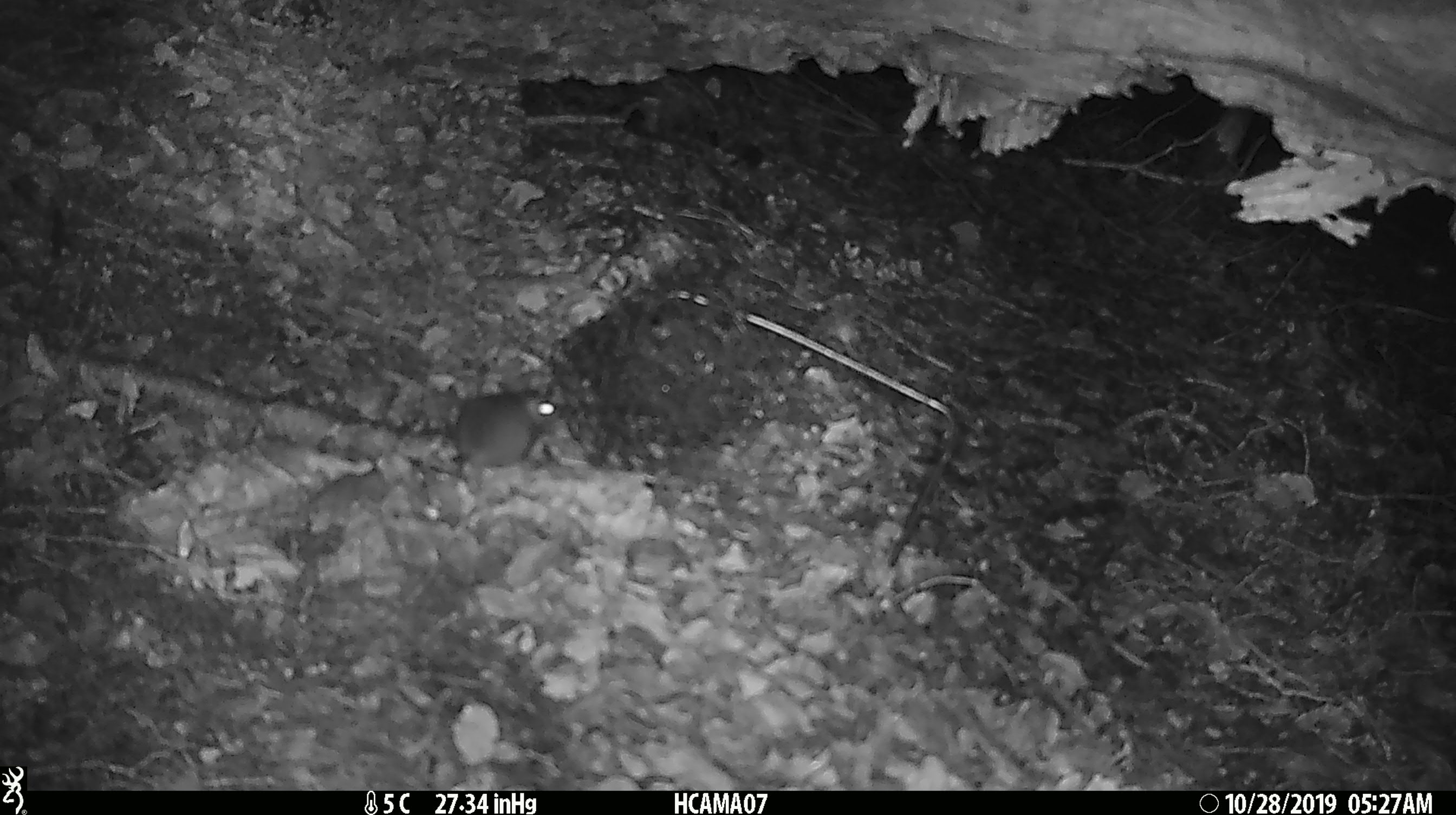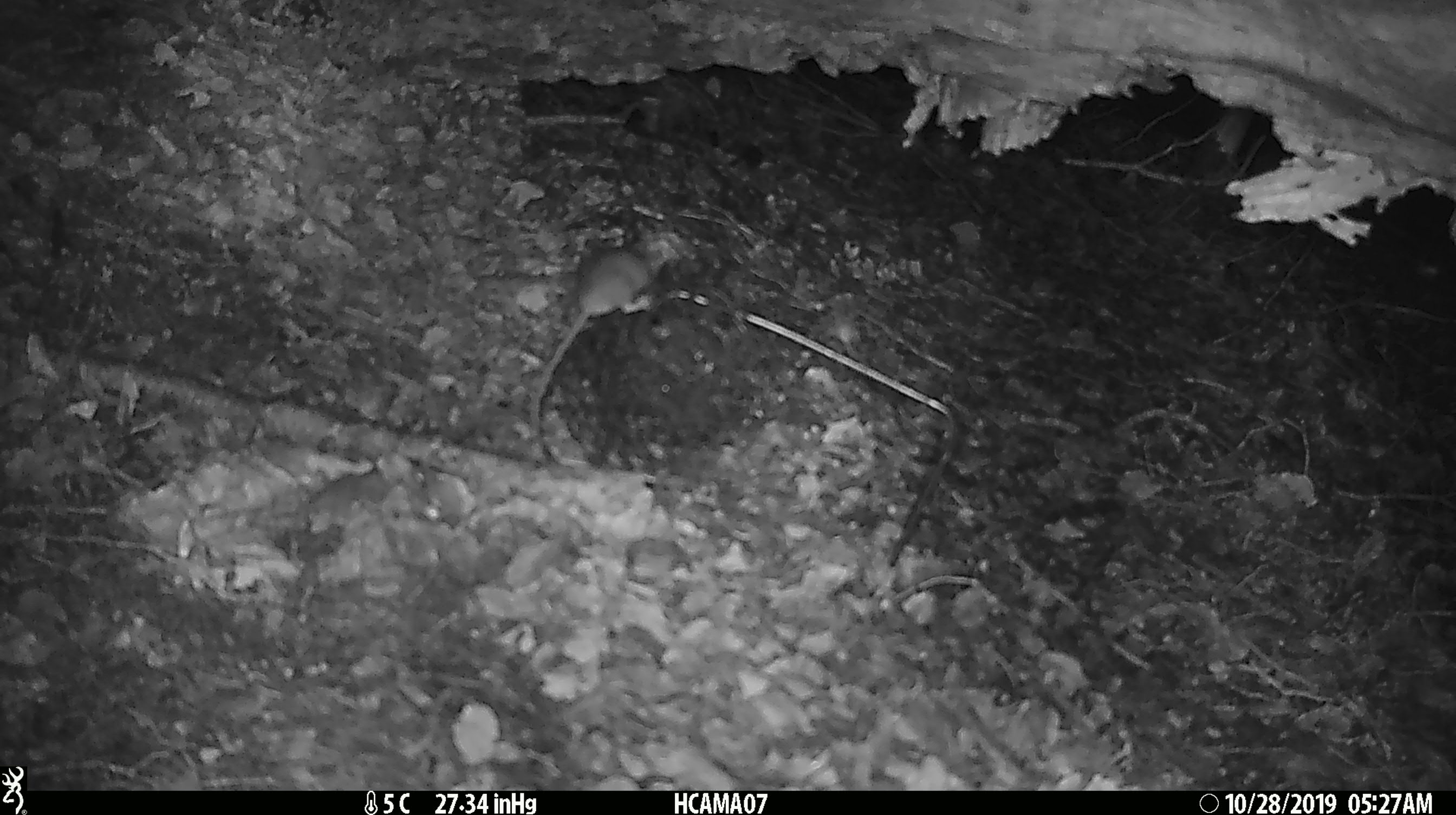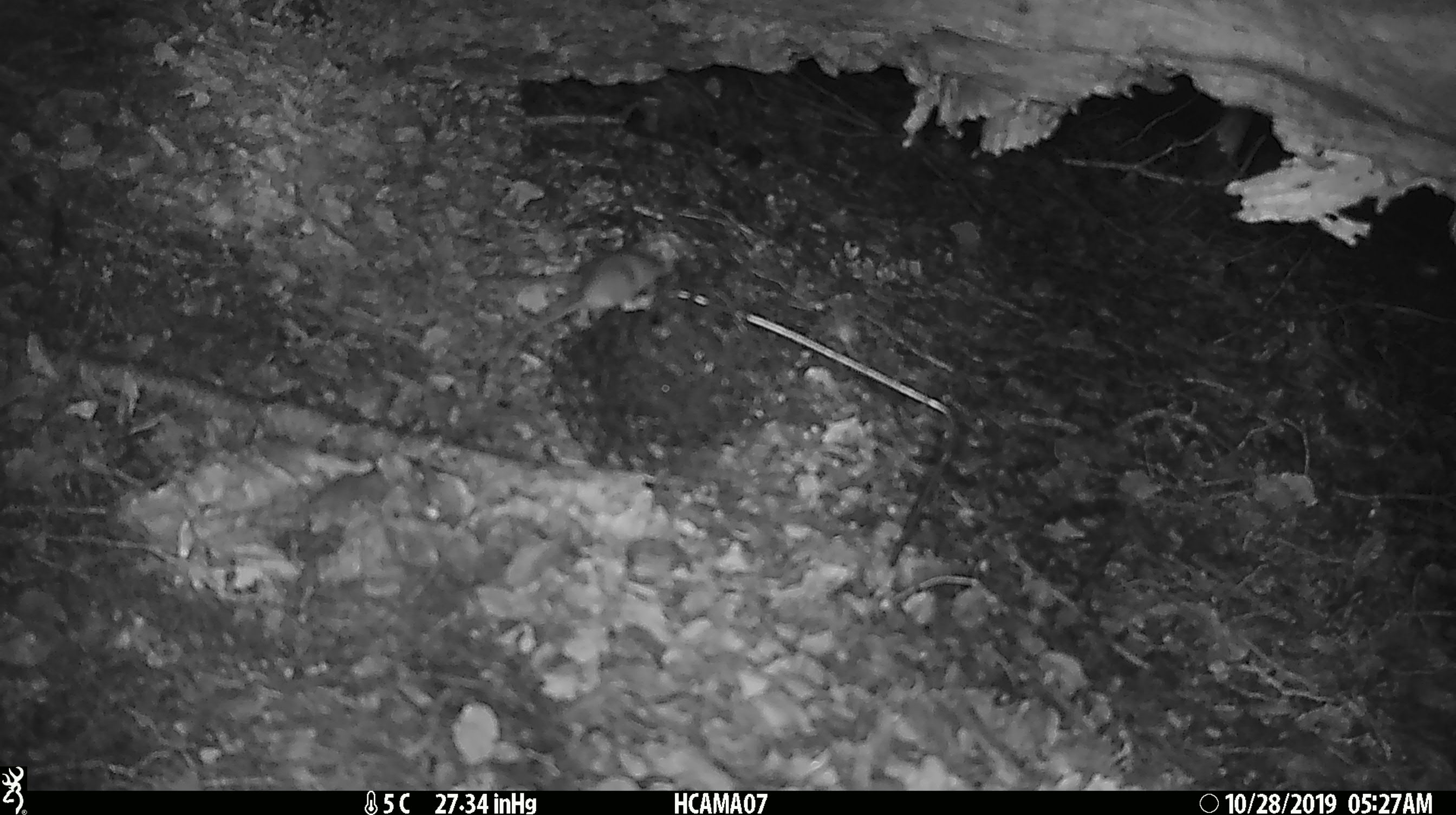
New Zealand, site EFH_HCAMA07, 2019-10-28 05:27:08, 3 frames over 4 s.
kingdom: Animalia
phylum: Chordata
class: Mammalia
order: Rodentia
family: Muridae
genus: Mus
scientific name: Mus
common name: mouse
Mouse (Mus).